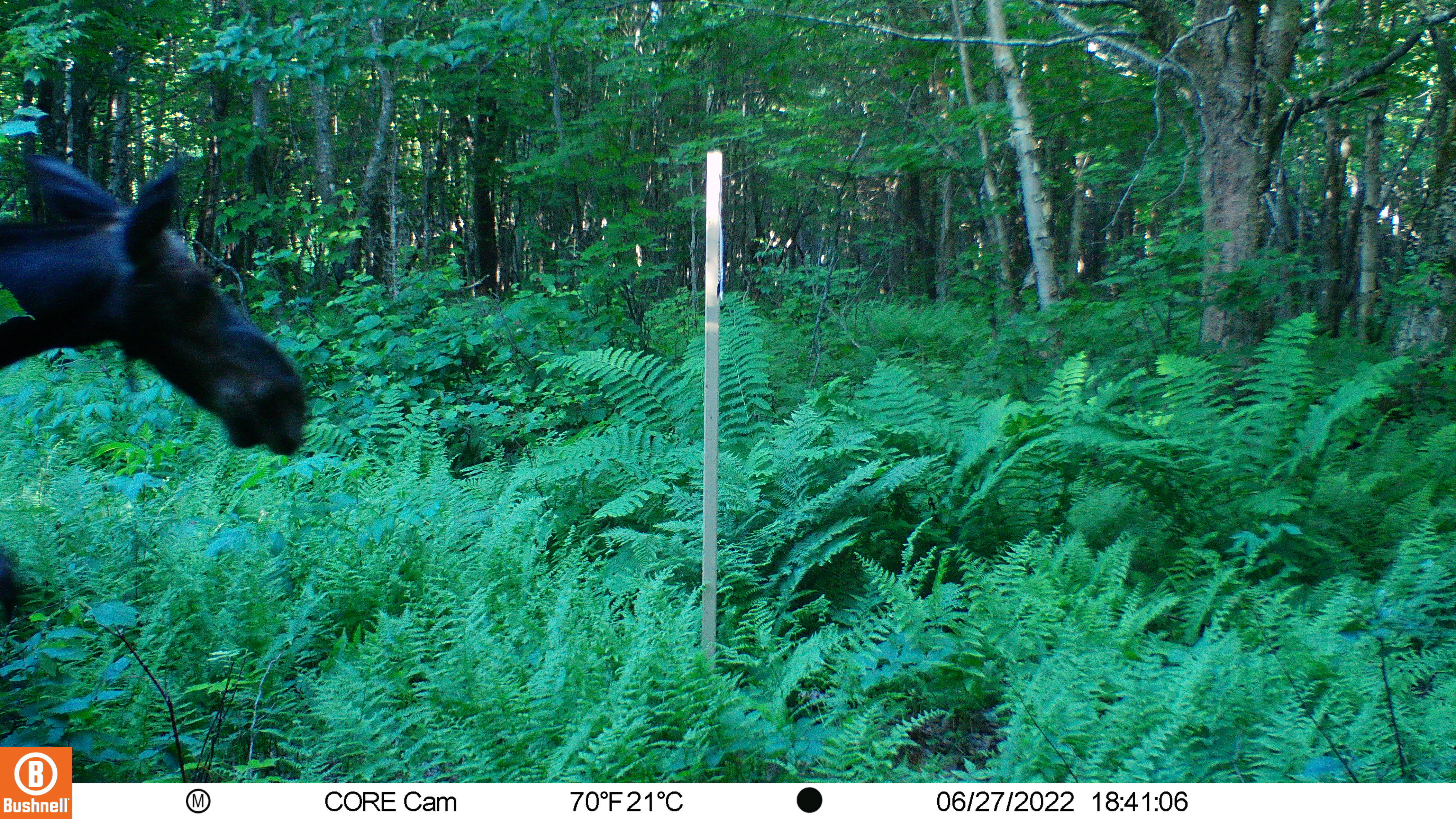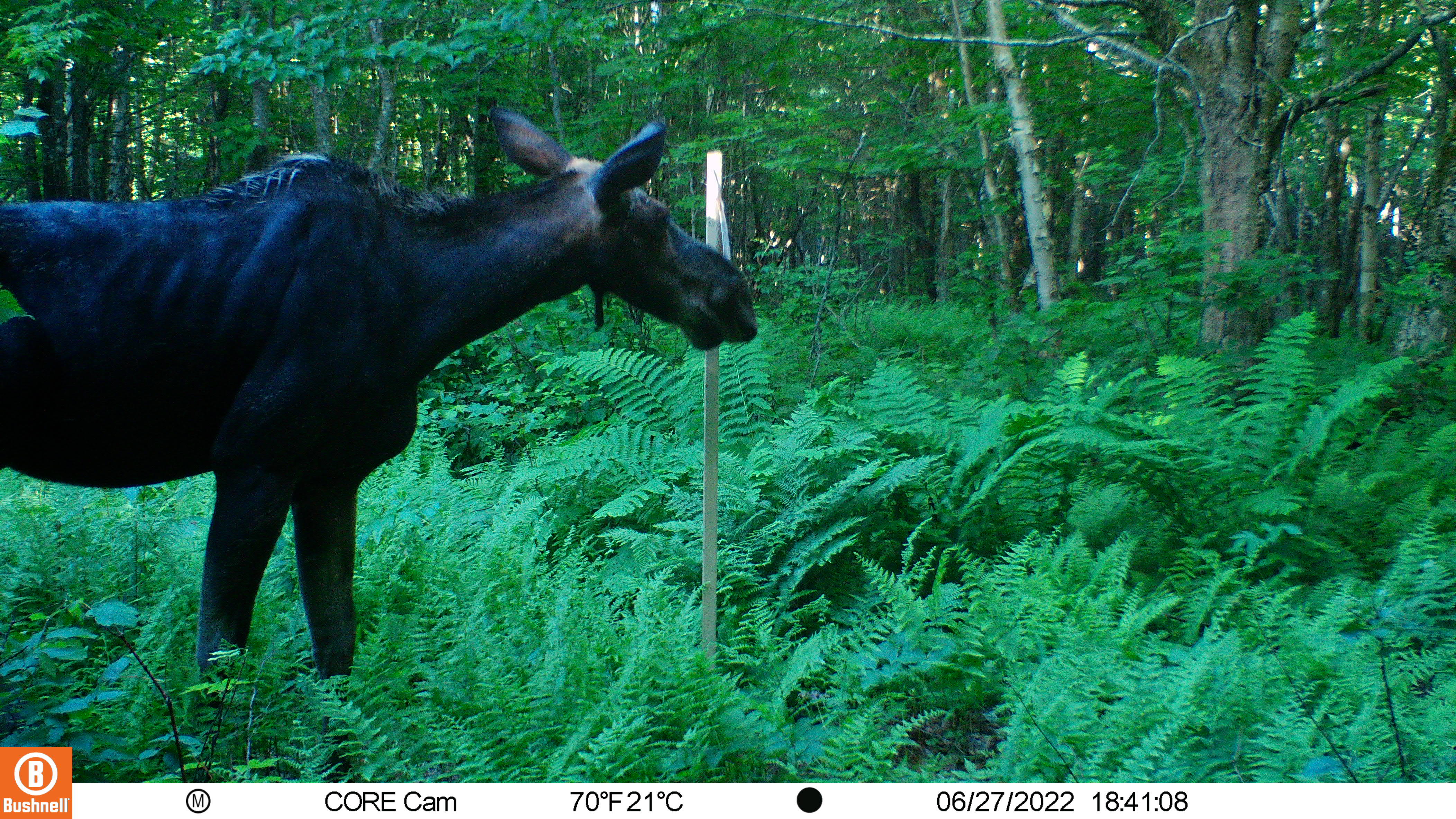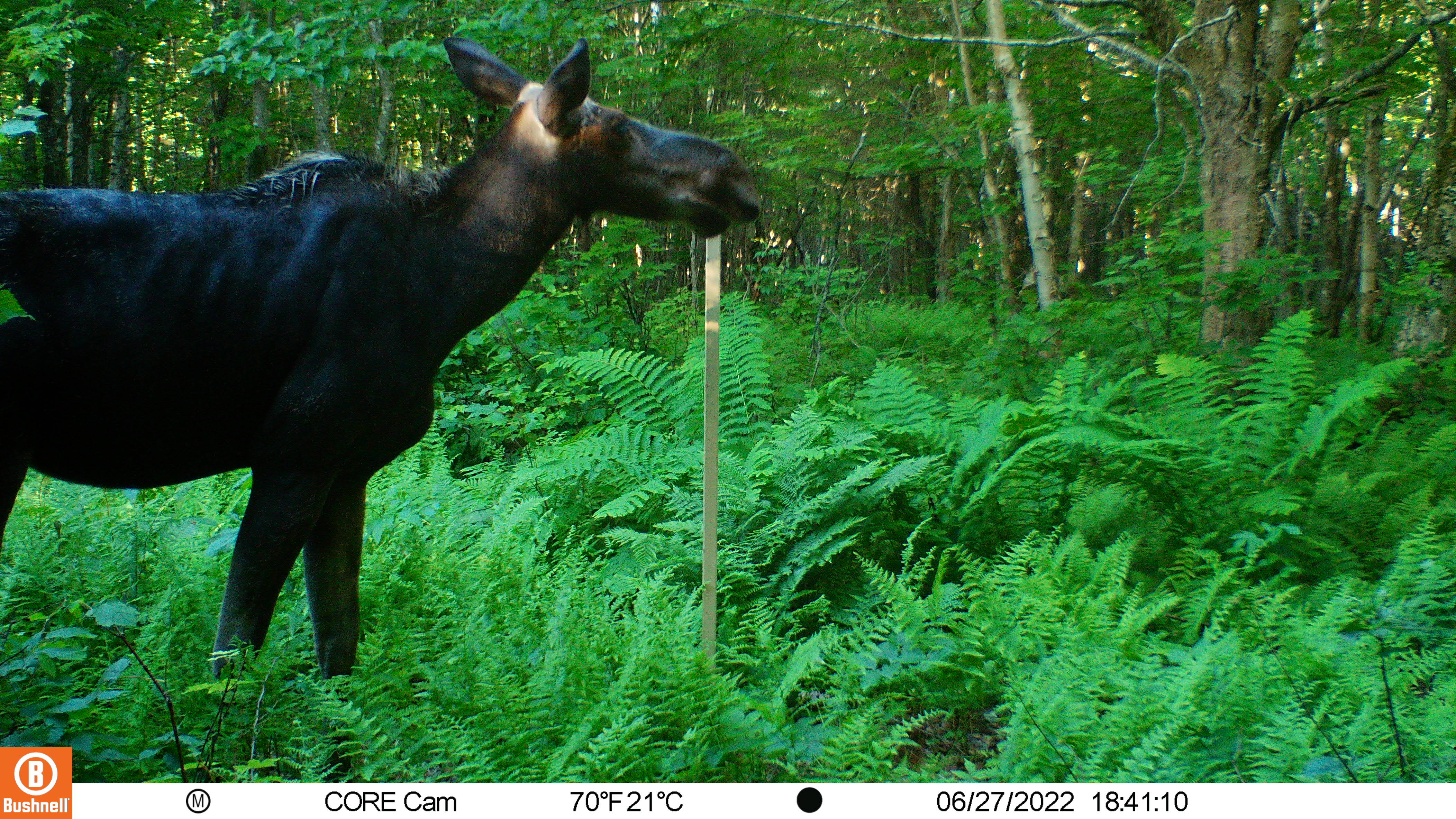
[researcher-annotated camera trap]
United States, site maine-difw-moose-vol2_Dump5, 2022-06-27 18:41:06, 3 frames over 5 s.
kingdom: Animalia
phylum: Chordata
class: Mammalia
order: Artiodactyla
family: Cervidae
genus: Alces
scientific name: Alces alces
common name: moose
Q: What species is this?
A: Moose (Alces alces).